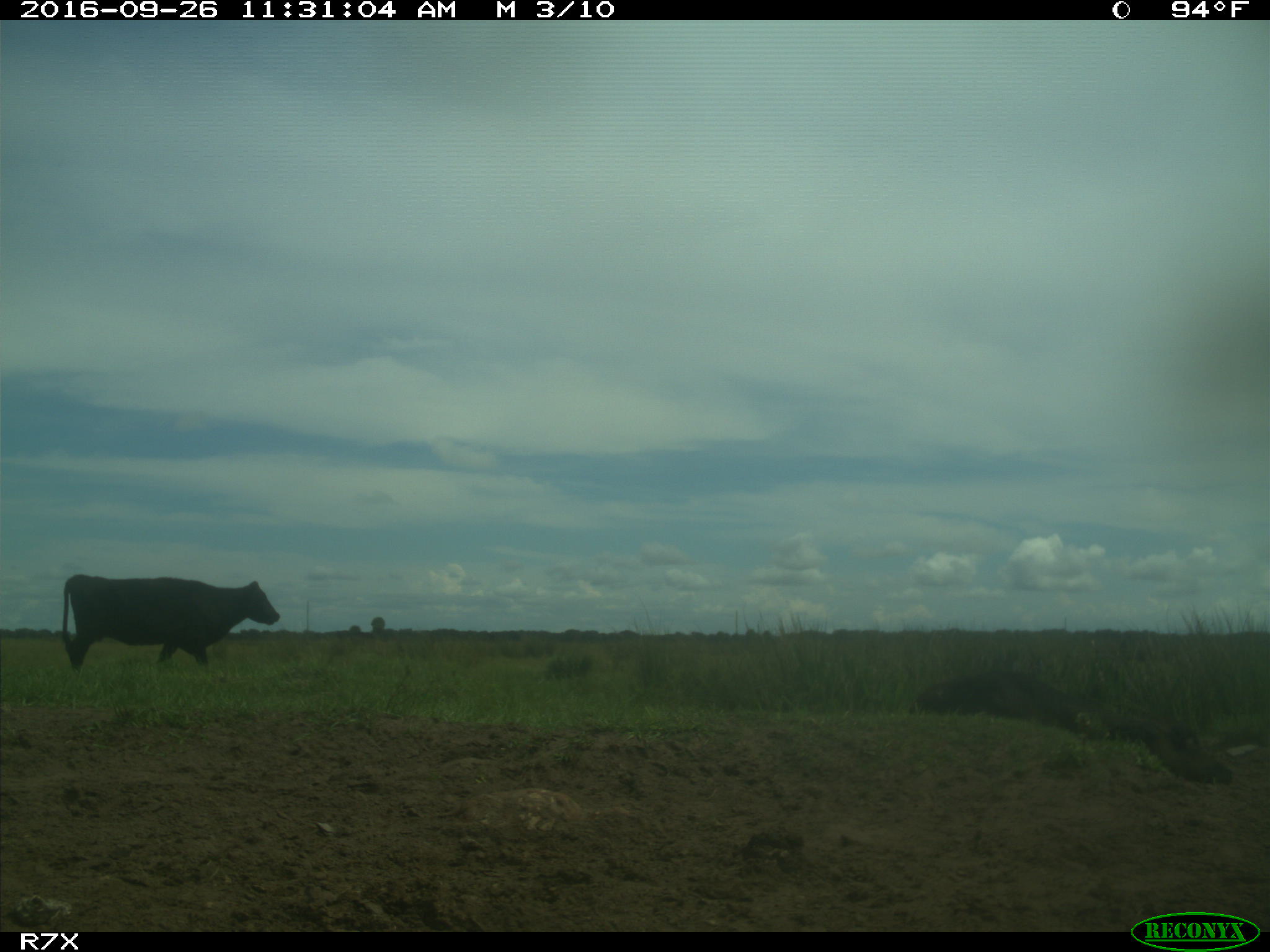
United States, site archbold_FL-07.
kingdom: Animalia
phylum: Chordata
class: Mammalia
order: Artiodactyla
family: Bovidae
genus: Bos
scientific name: Bos taurus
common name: domestic cow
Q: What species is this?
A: Bos taurus (domestic cow).